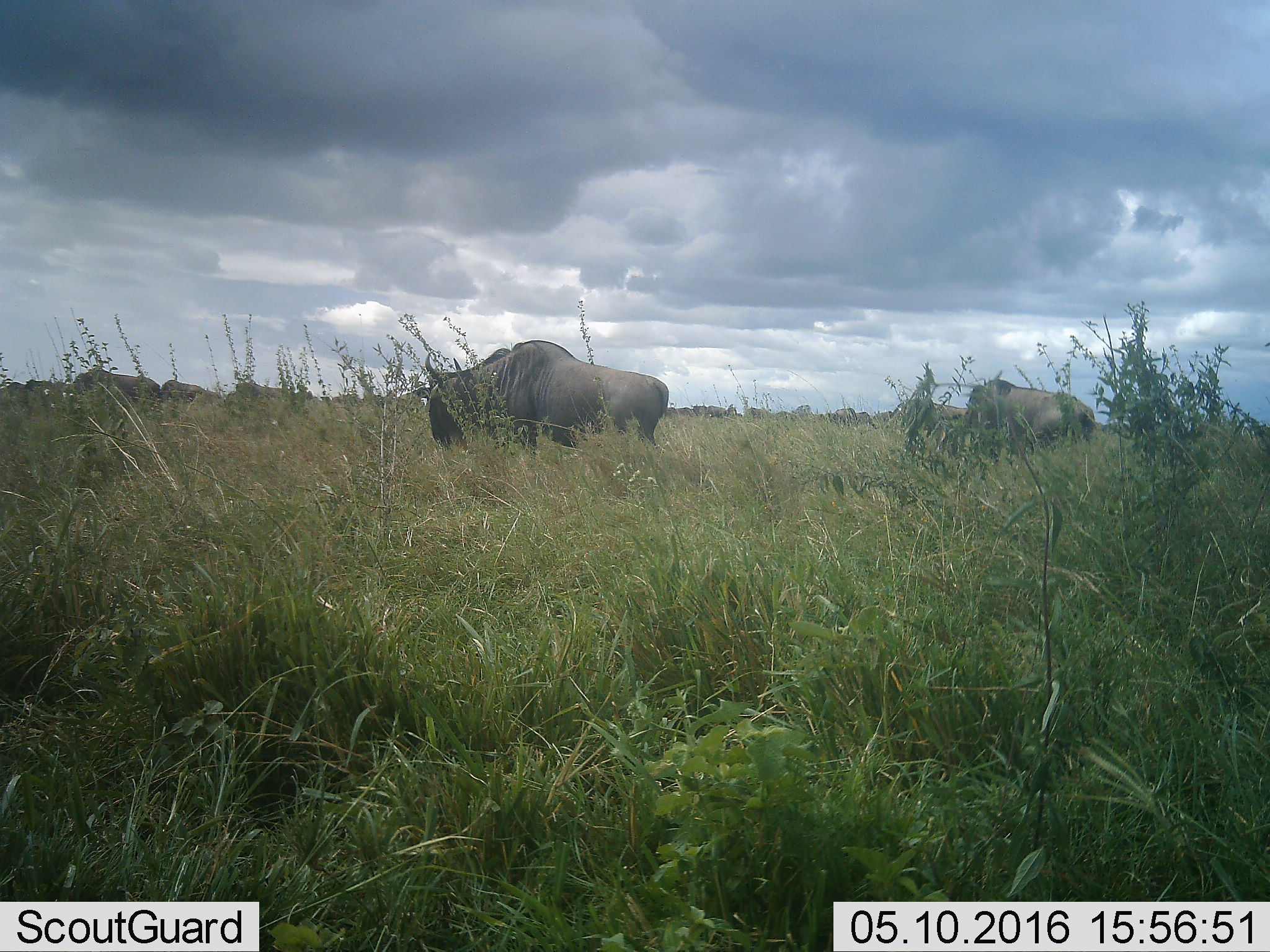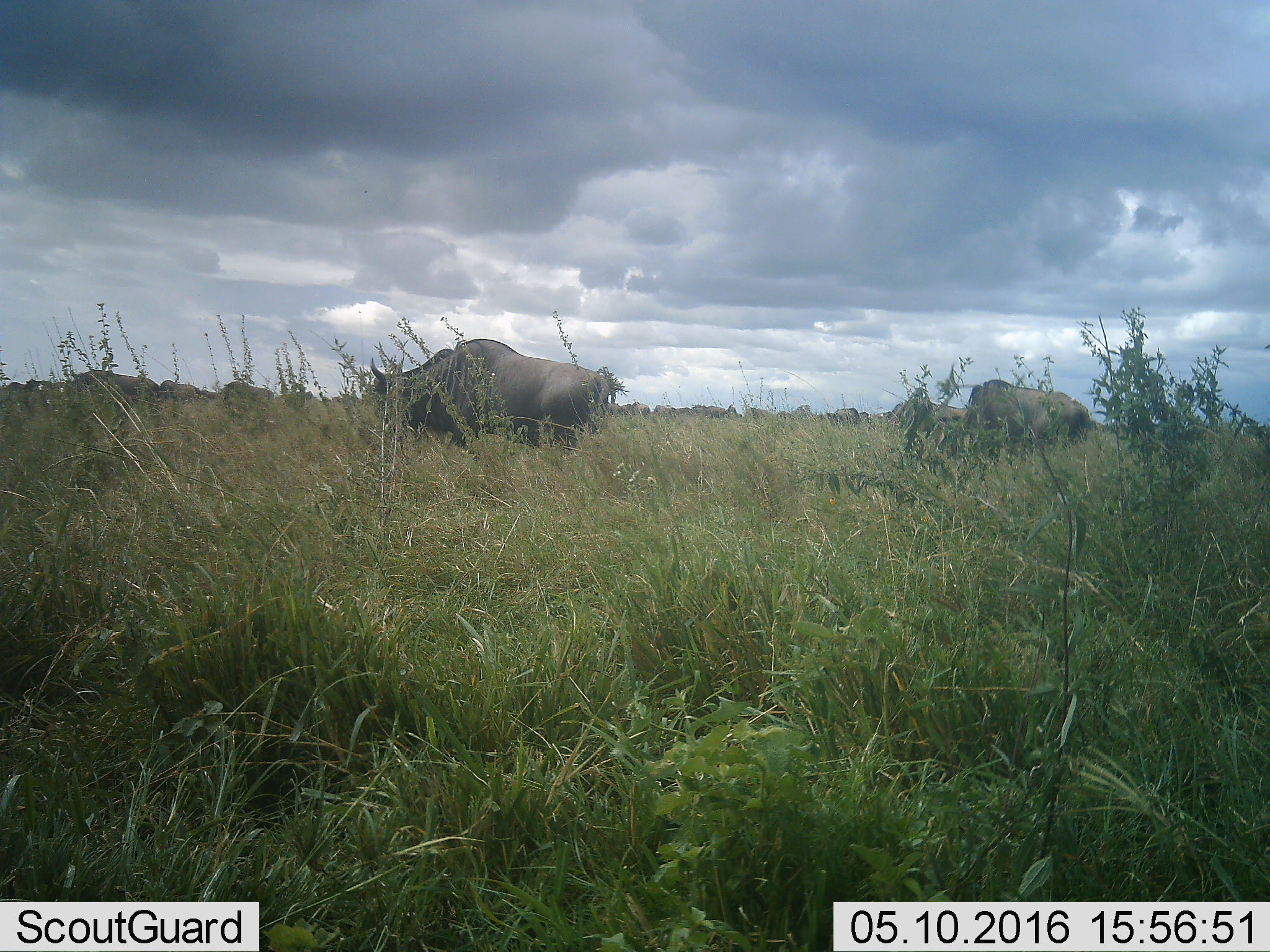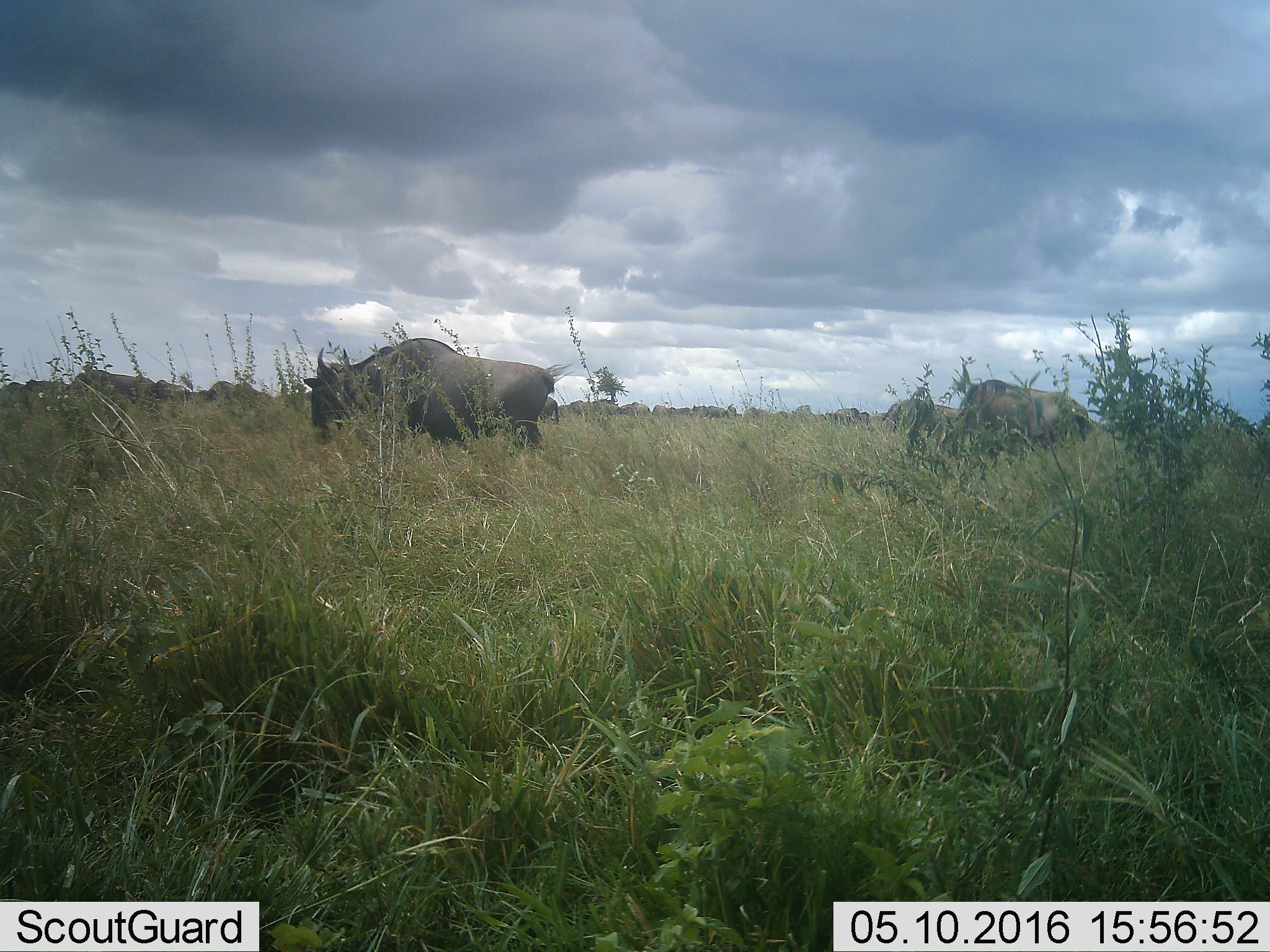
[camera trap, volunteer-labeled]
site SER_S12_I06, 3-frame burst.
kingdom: Animalia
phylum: Chordata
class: Mammalia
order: Artiodactyla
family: Bovidae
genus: Connochaetes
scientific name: Connochaetes taurinus taurinus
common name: blue wildebeest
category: wildebeestblue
Wildebeestblue (blue wildebeest) (Connochaetes taurinus taurinus), count 11-50. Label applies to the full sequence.